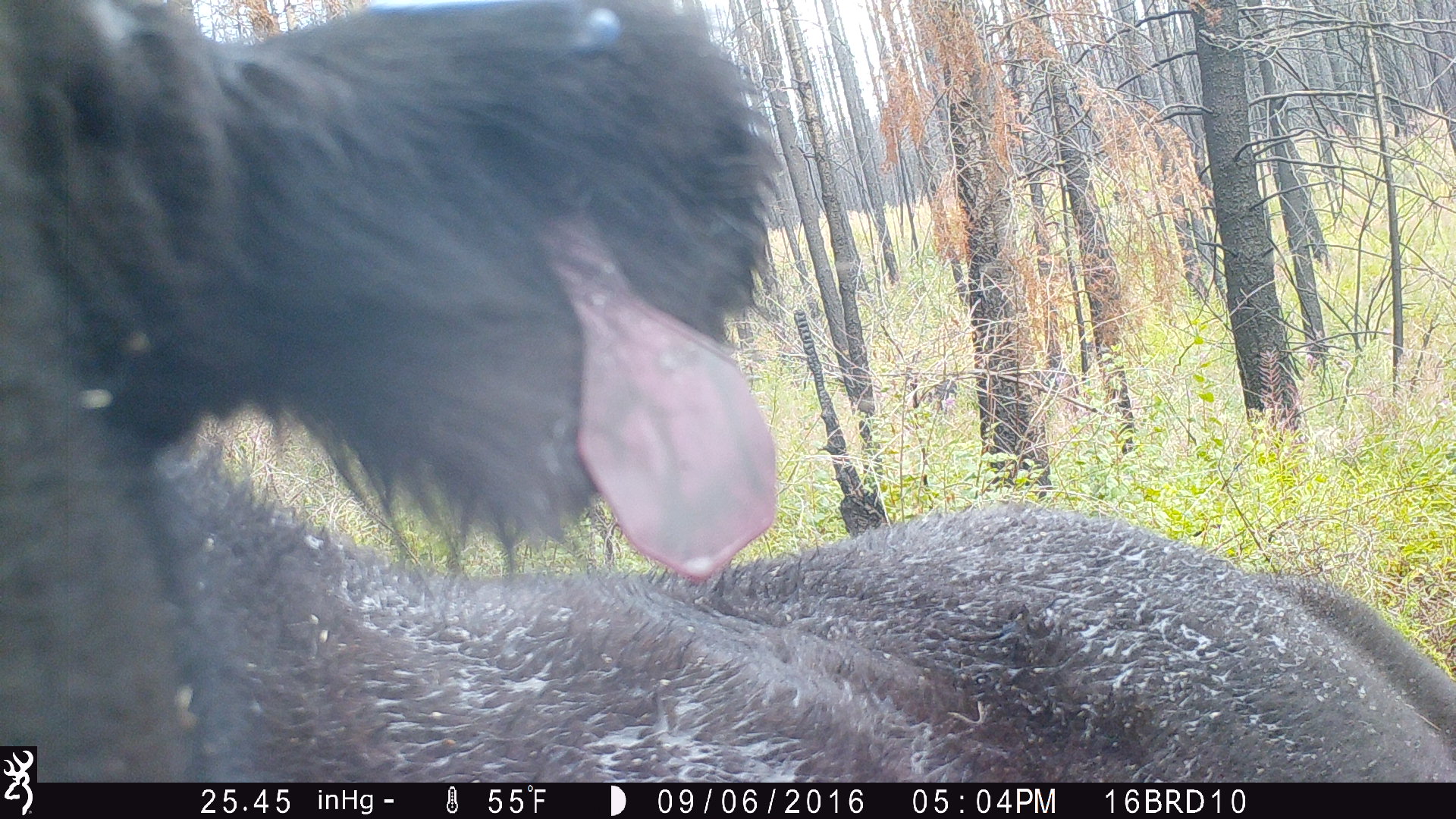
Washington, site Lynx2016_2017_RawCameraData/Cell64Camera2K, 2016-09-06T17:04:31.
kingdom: Animalia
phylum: Chordata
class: Mammalia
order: Artiodactyla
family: Bovidae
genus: Bos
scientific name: Bos taurus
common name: domestic cattle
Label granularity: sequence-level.